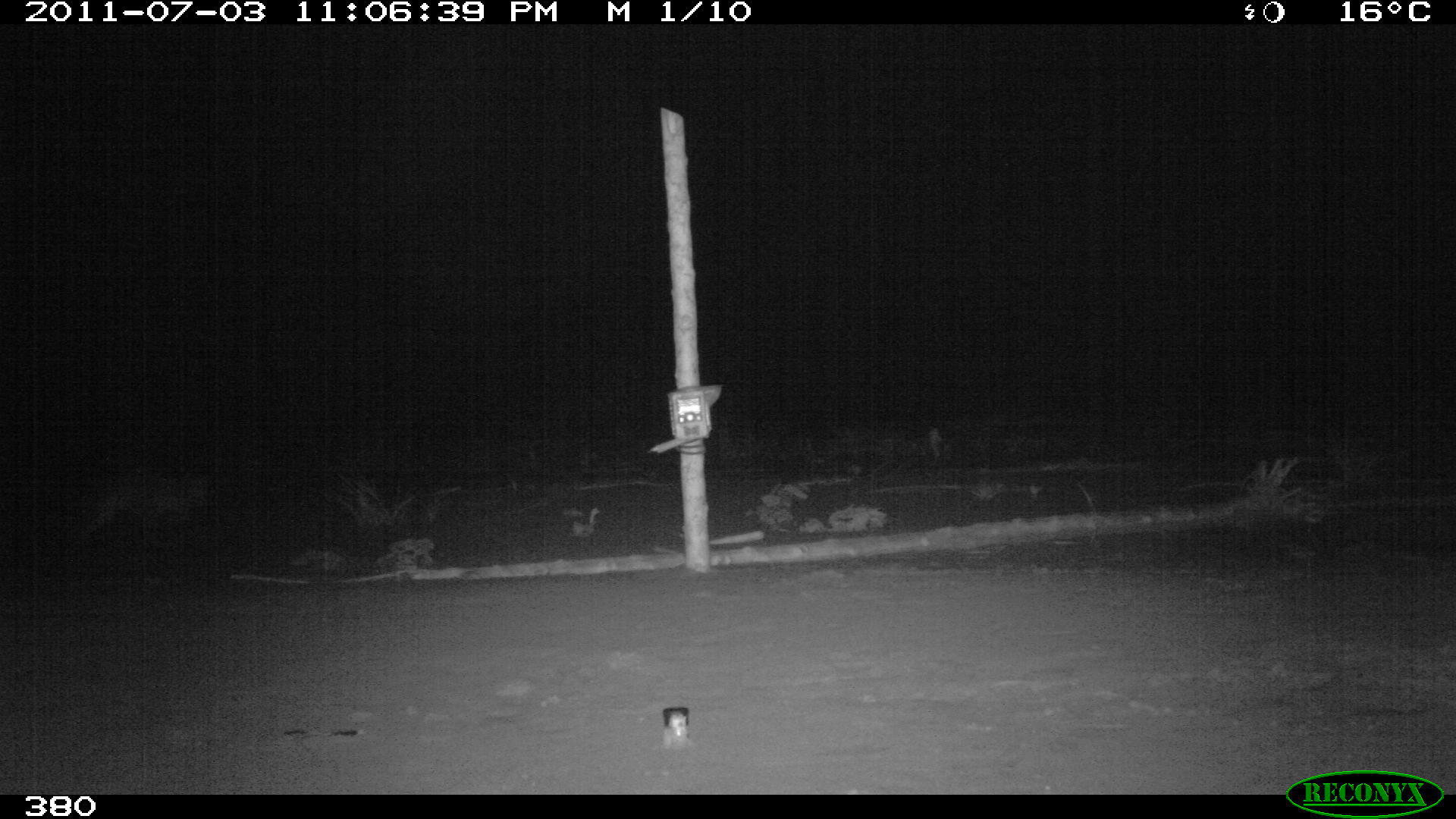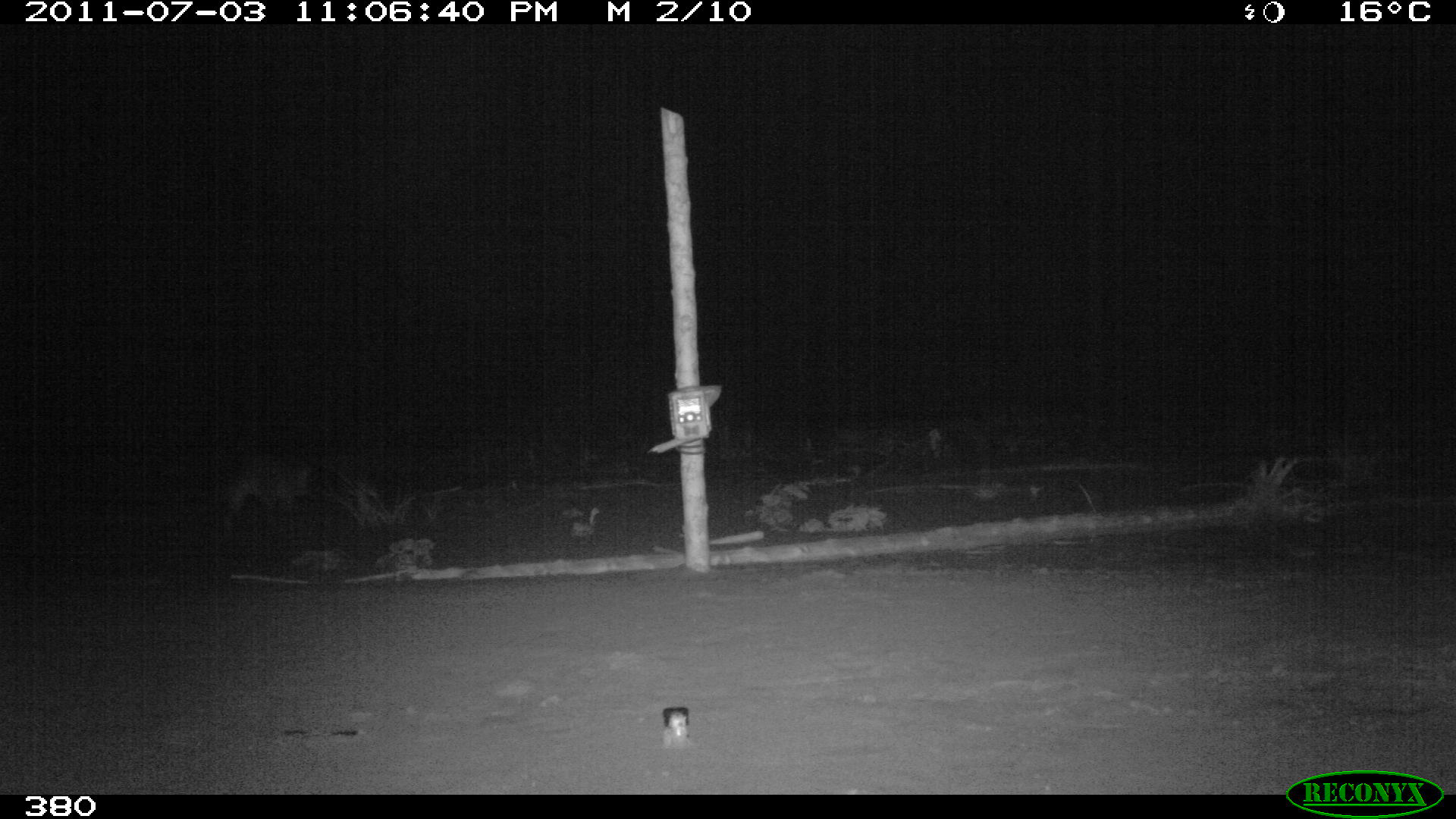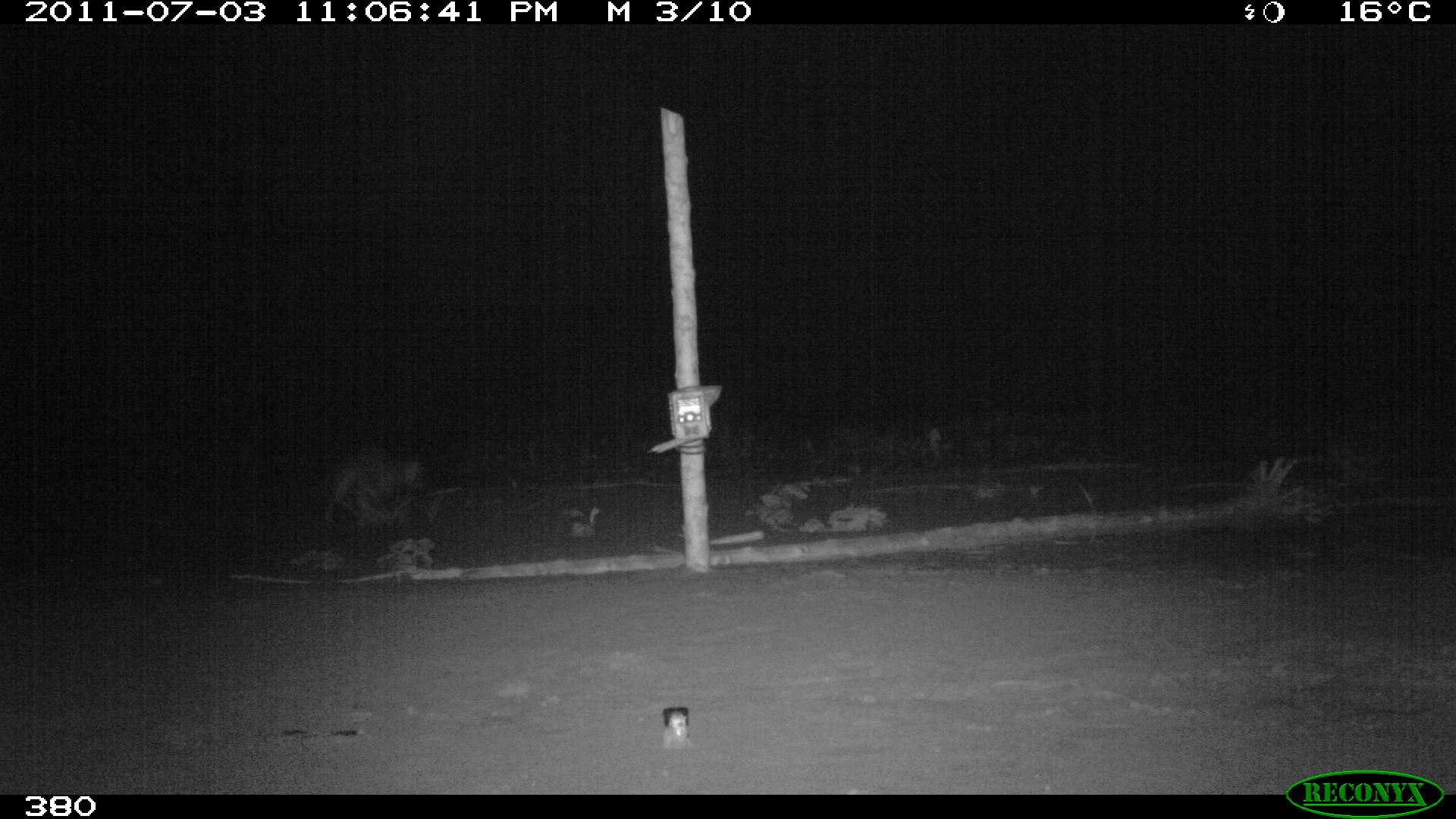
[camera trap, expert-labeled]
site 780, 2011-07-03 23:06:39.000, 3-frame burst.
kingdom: Animalia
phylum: Chordata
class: Mammalia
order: Carnivora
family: Procyonidae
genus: Procyon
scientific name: Procyon cancrivorus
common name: crab-eating raccoon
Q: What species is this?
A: Procyon cancrivorus (crab-eating raccoon).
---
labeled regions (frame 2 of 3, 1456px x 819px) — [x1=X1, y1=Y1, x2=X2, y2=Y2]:
procyon cancrivorus: [x1=224, y1=448, x2=312, y2=519]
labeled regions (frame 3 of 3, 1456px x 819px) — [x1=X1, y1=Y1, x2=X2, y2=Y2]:
procyon cancrivorus: [x1=320, y1=455, x2=424, y2=524]